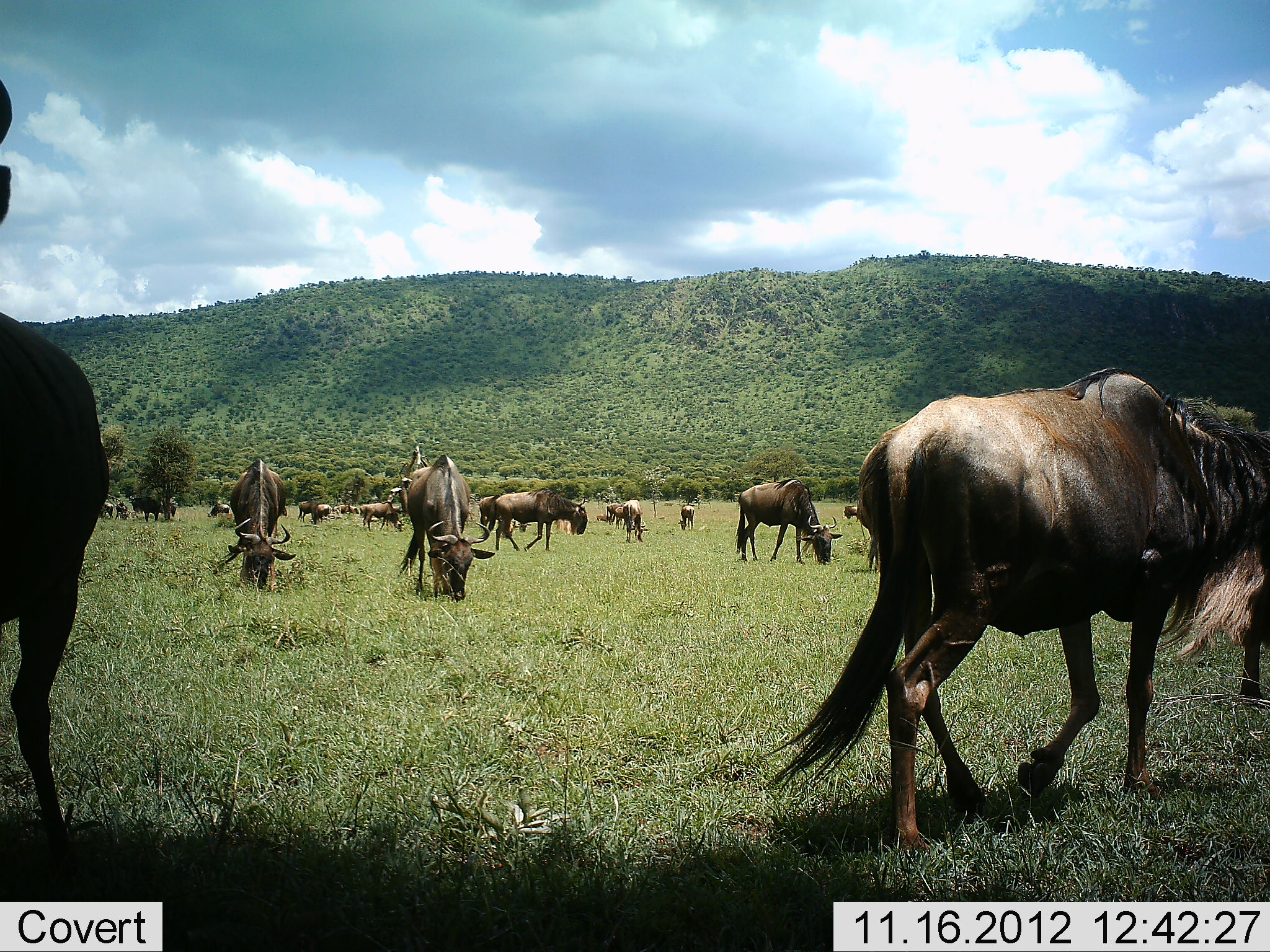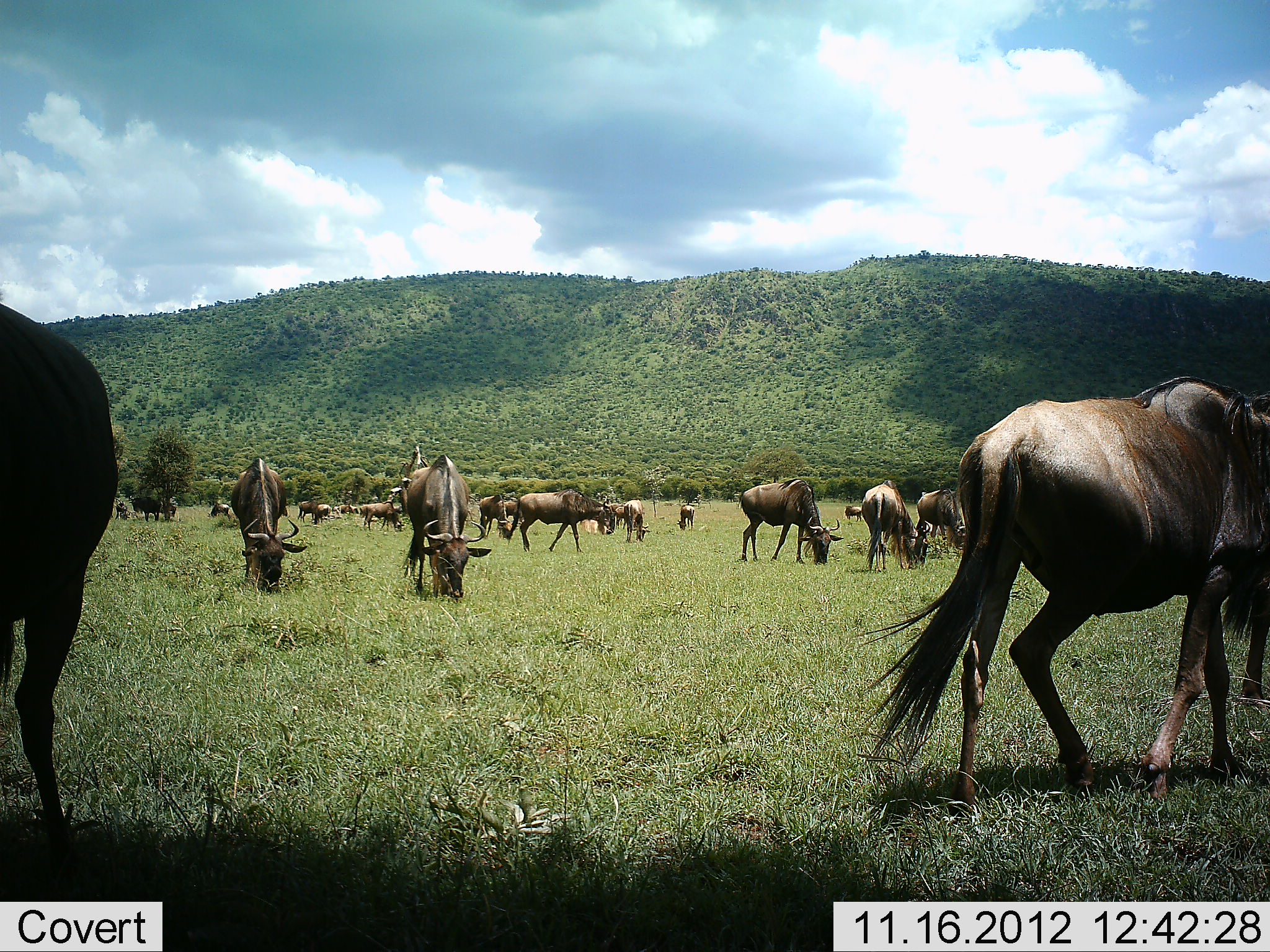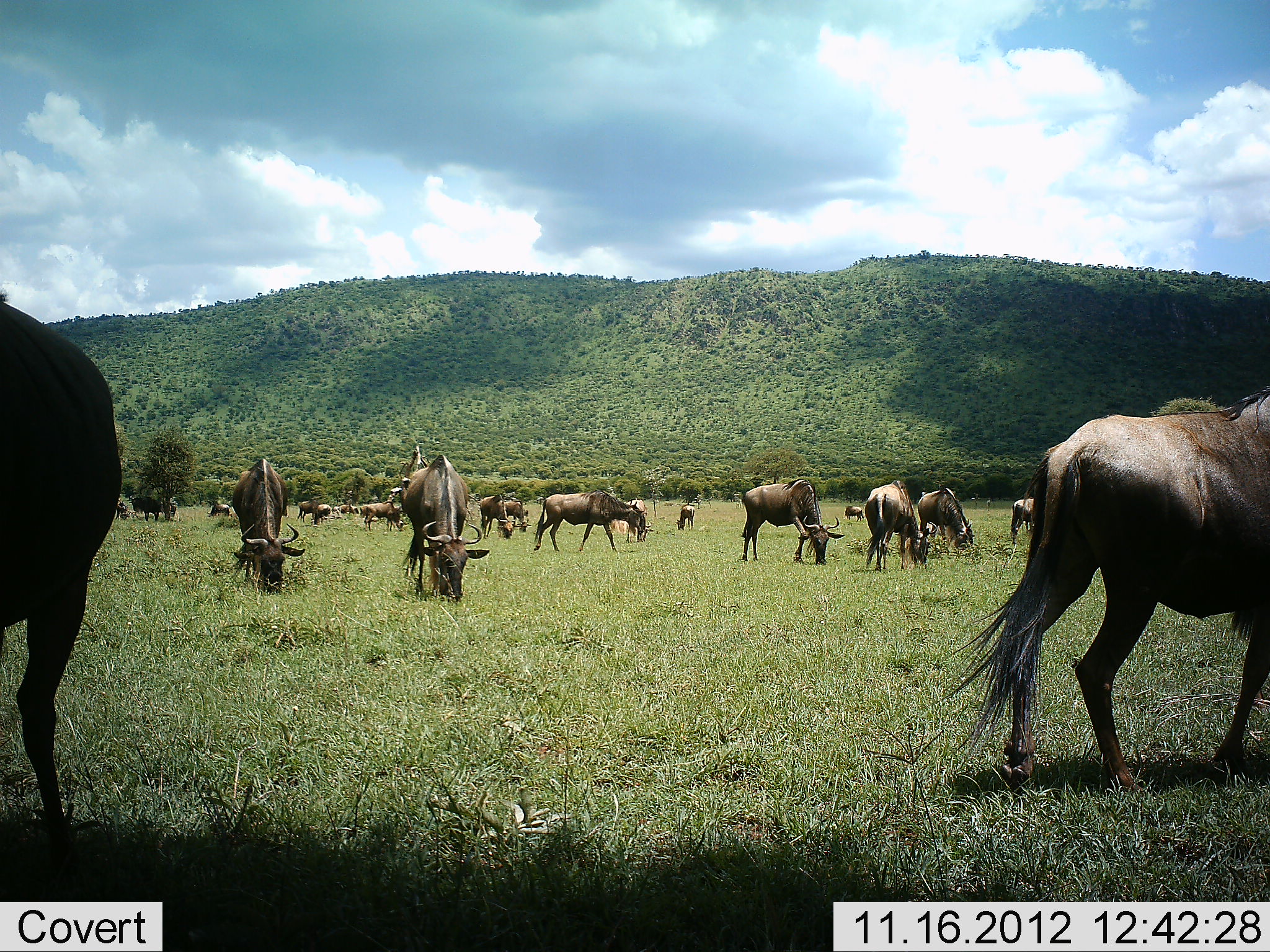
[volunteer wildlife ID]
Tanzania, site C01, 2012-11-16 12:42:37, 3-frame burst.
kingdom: Animalia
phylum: Chordata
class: Mammalia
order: Artiodactyla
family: Bovidae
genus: Connochaetes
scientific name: Connochaetes taurinus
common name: blue wildebeest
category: wildebeest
Wildebeest (blue wildebeest) (Connochaetes taurinus), count 11-50. Behavior (volunteer vote fractions): standing 40%, resting 0%, moving 90%, interacting 0%. Young present (vote fraction): 0%. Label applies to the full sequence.